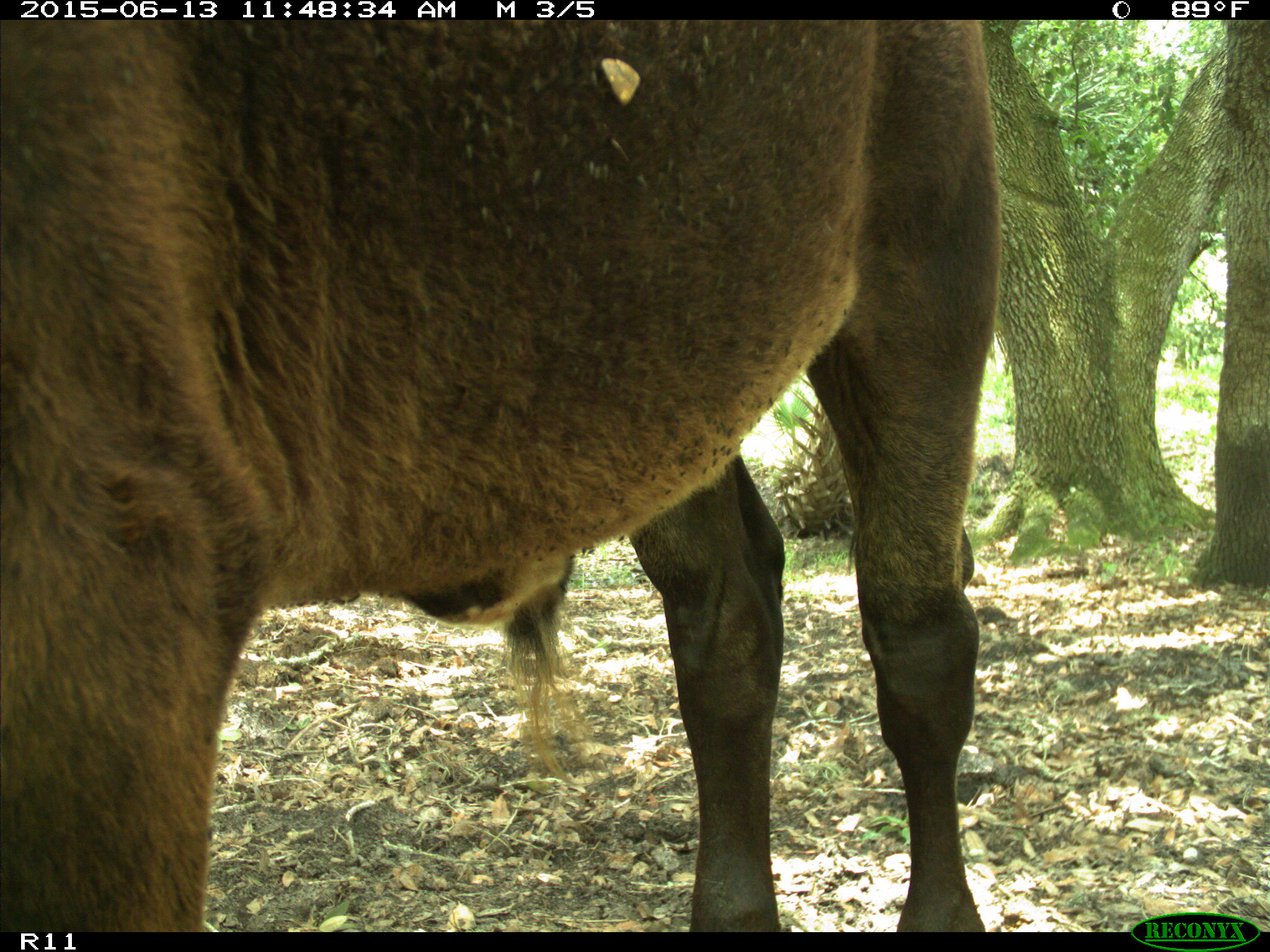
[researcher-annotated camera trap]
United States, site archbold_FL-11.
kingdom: Animalia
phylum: Chordata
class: Mammalia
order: Artiodactyla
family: Bovidae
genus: Bos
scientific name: Bos taurus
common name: domestic cow